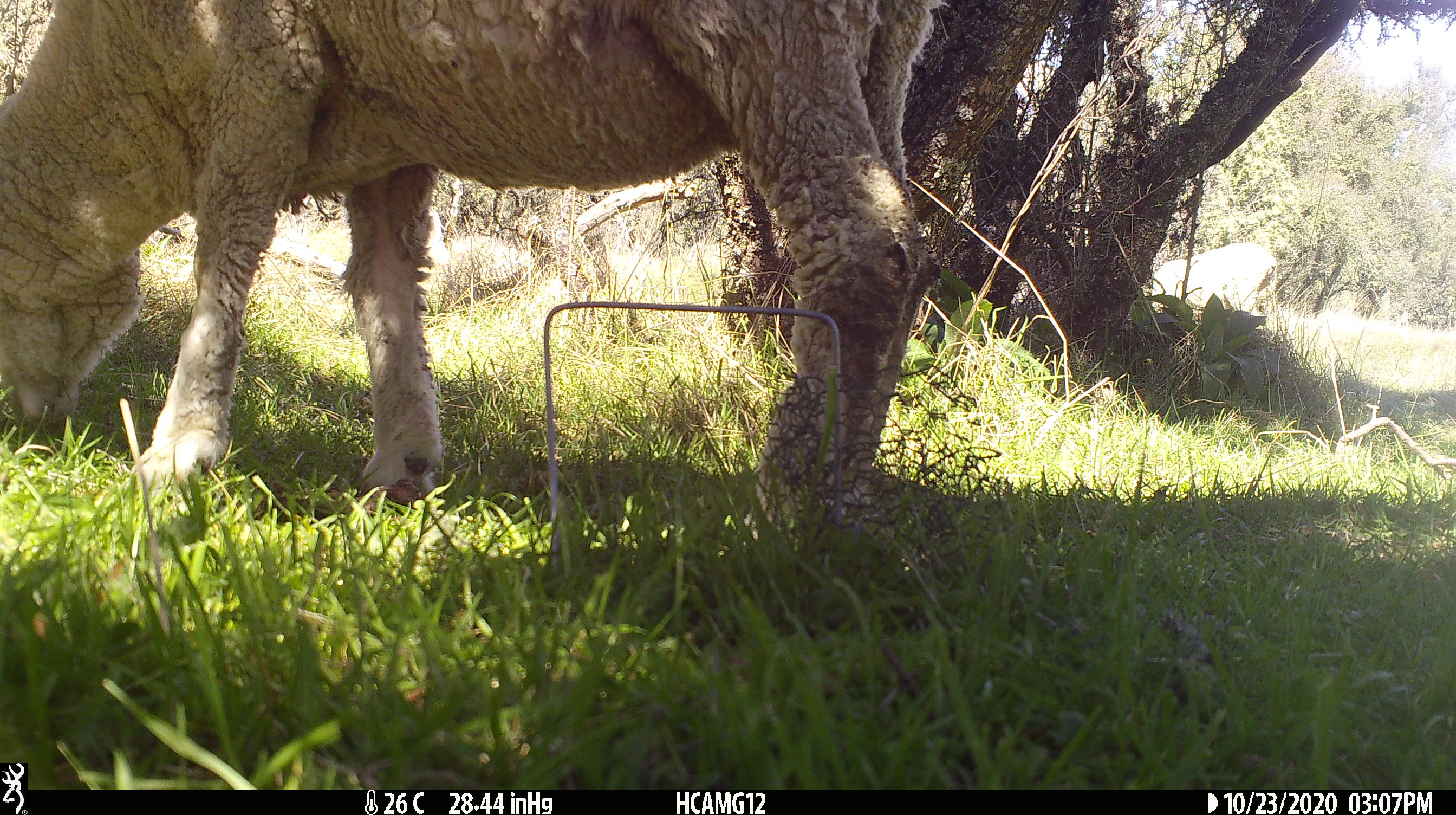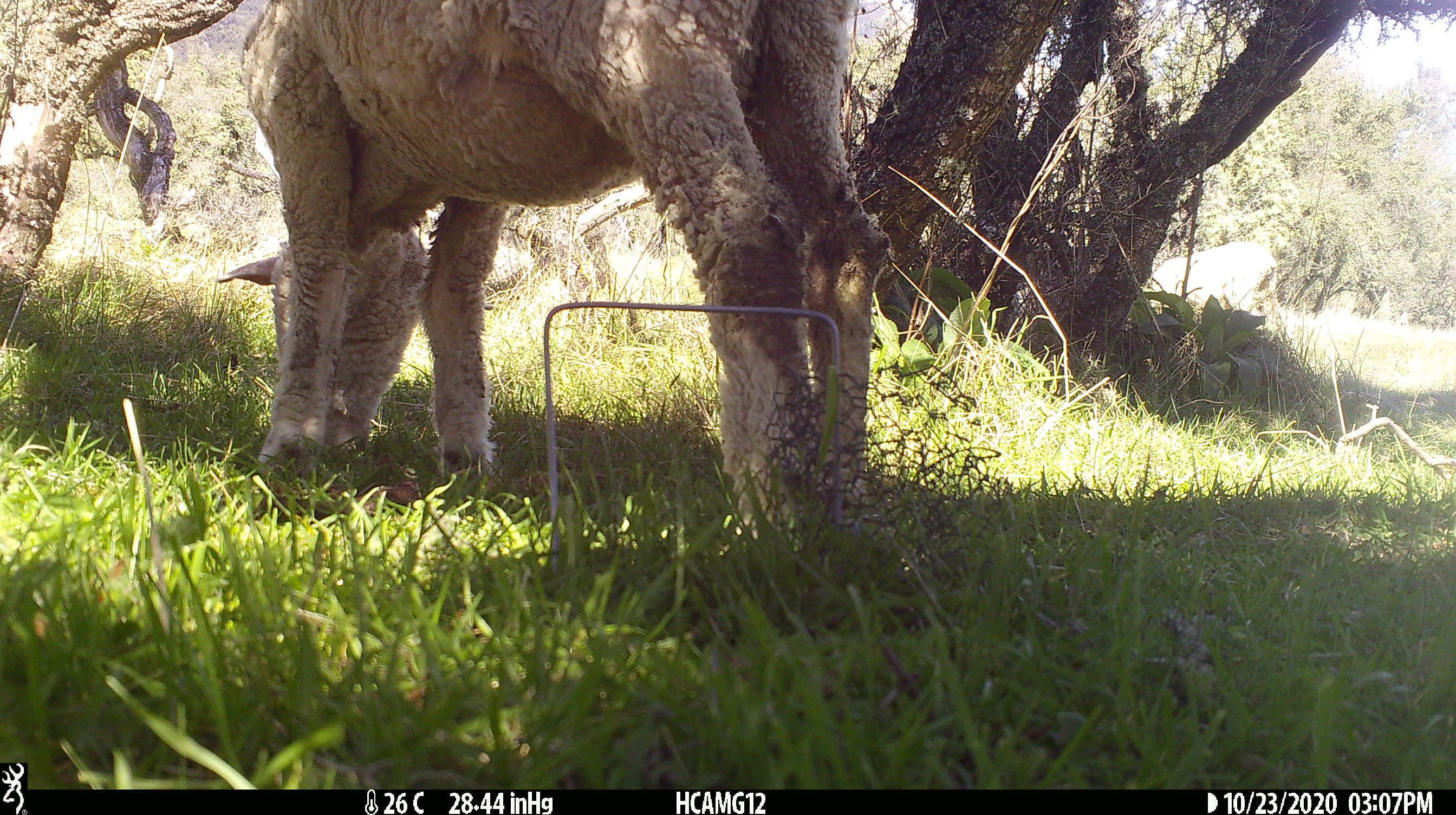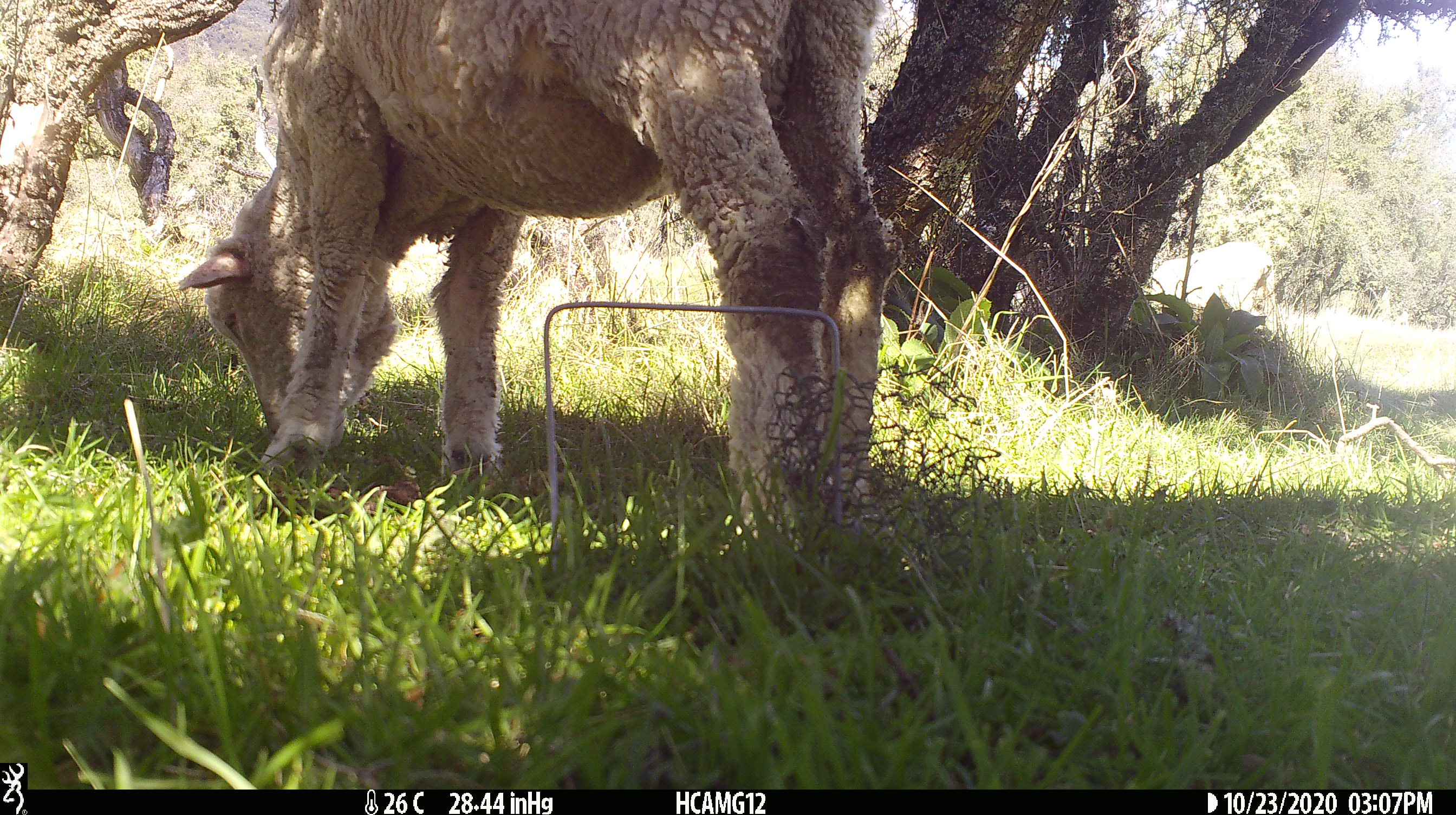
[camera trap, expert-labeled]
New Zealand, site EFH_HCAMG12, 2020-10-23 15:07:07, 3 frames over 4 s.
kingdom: Animalia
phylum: Chordata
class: Mammalia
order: Artiodactyla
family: Bovidae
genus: Ovis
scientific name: Ovis aries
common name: domestic sheep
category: sheep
Sheep (domestic sheep) (Ovis aries).